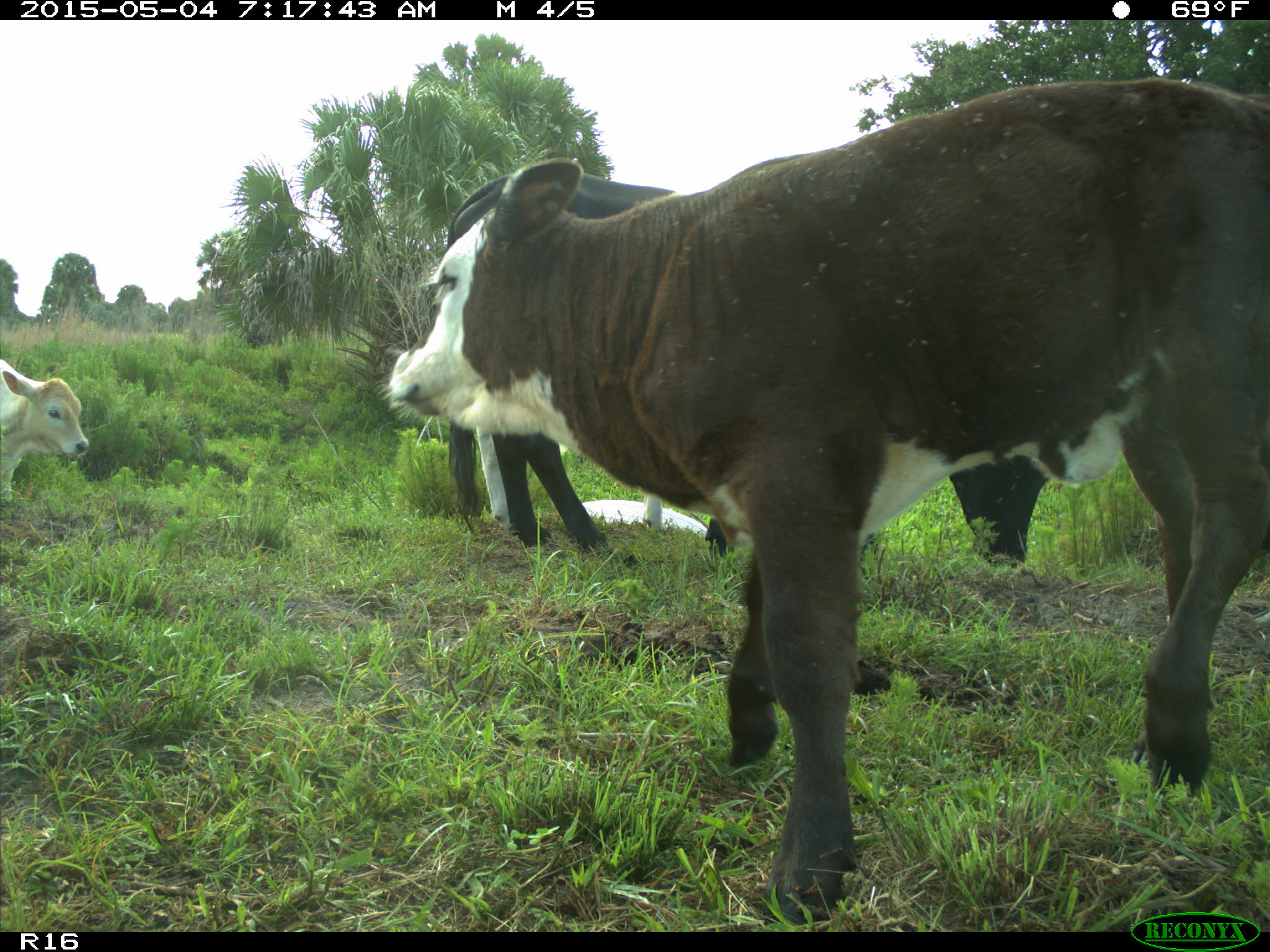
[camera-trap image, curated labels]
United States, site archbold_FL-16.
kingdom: Animalia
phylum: Chordata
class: Mammalia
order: Artiodactyla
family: Bovidae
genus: Bos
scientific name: Bos taurus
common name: domestic cow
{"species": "Bos taurus (domestic cow)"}